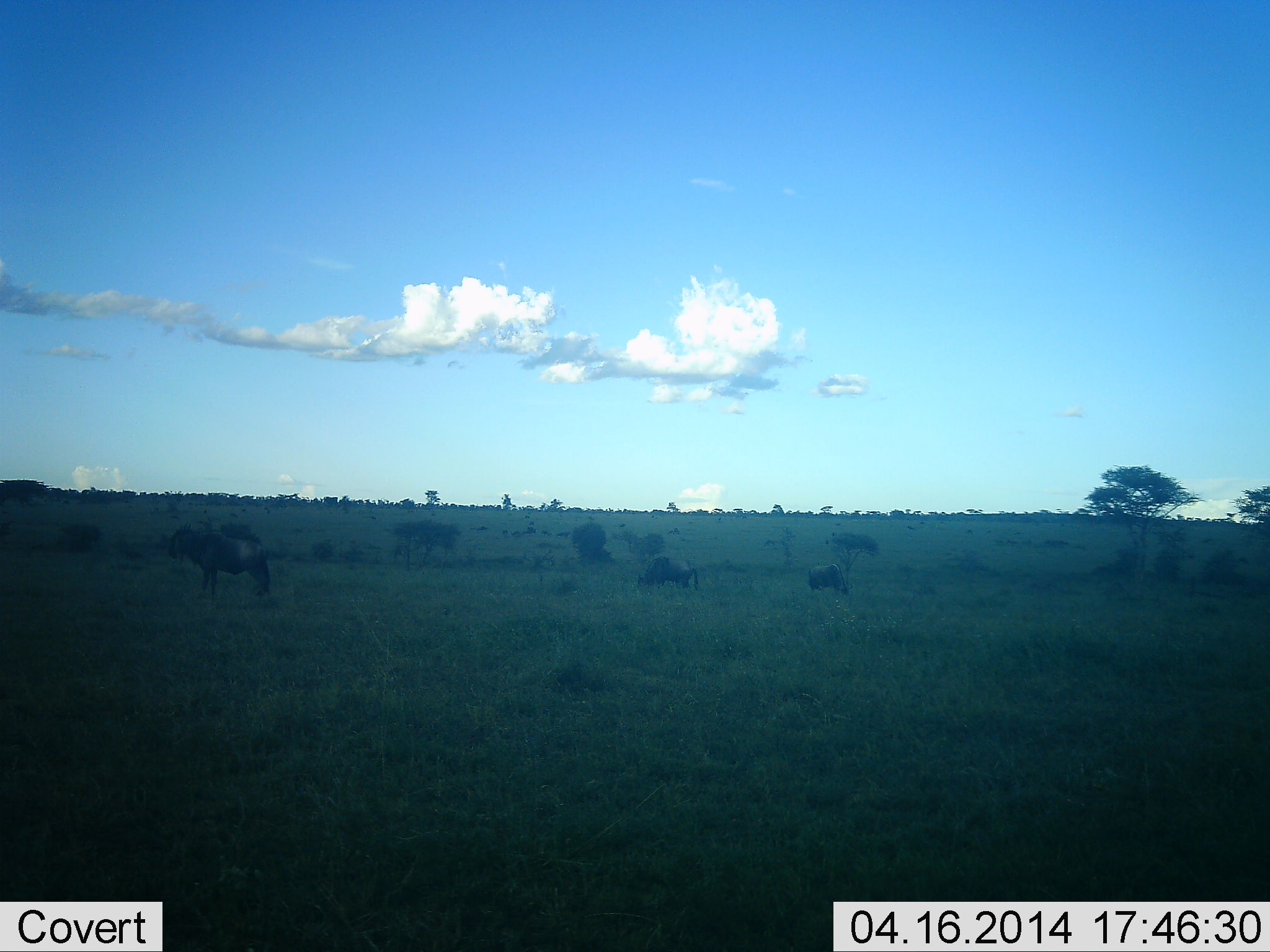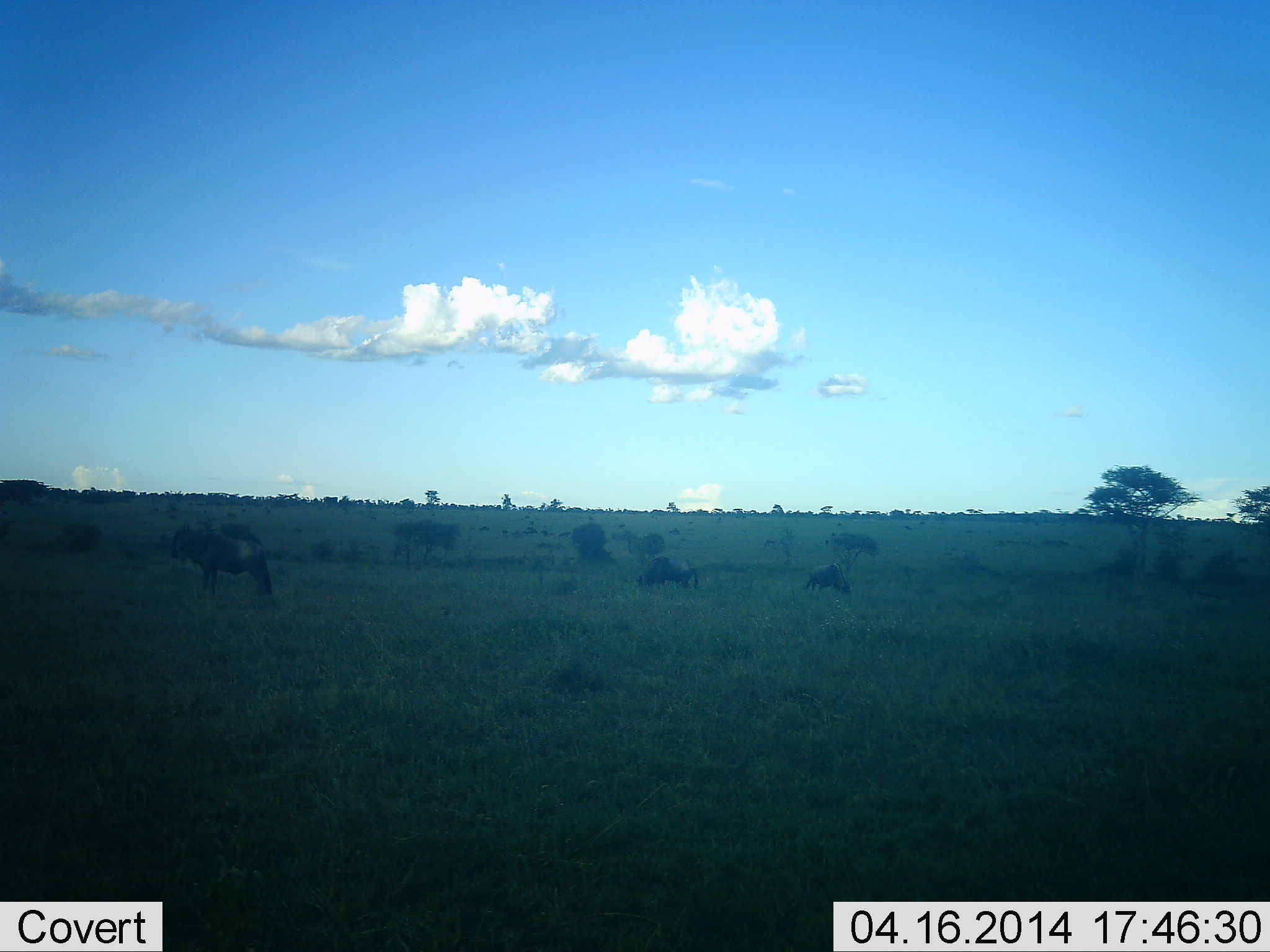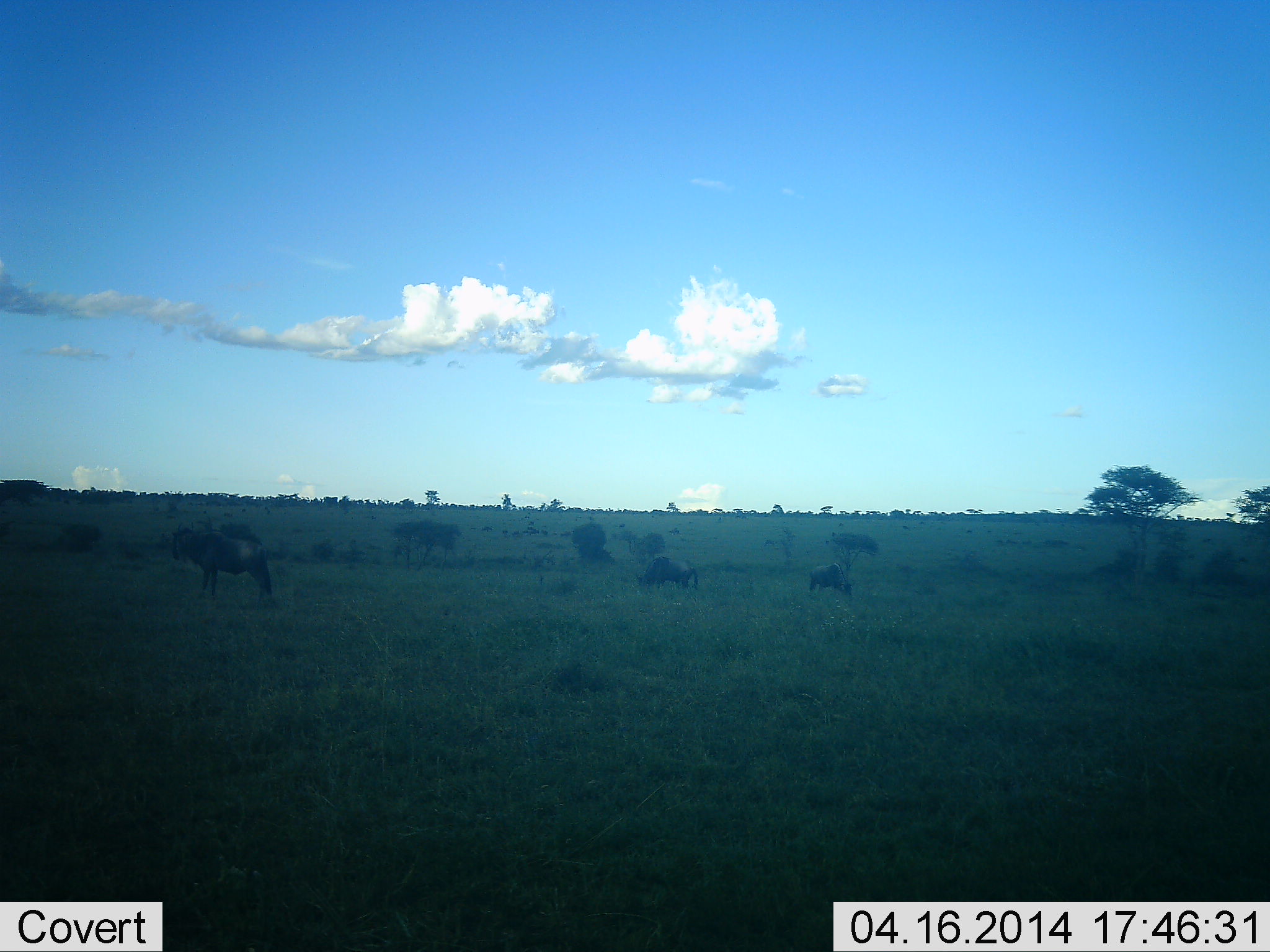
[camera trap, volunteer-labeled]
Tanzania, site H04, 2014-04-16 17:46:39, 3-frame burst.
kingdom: Animalia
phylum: Chordata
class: Mammalia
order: Artiodactyla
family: Bovidae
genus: Connochaetes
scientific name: Connochaetes taurinus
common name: blue wildebeest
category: wildebeest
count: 5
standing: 60%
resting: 20%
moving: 20%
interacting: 0%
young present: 0%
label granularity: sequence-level